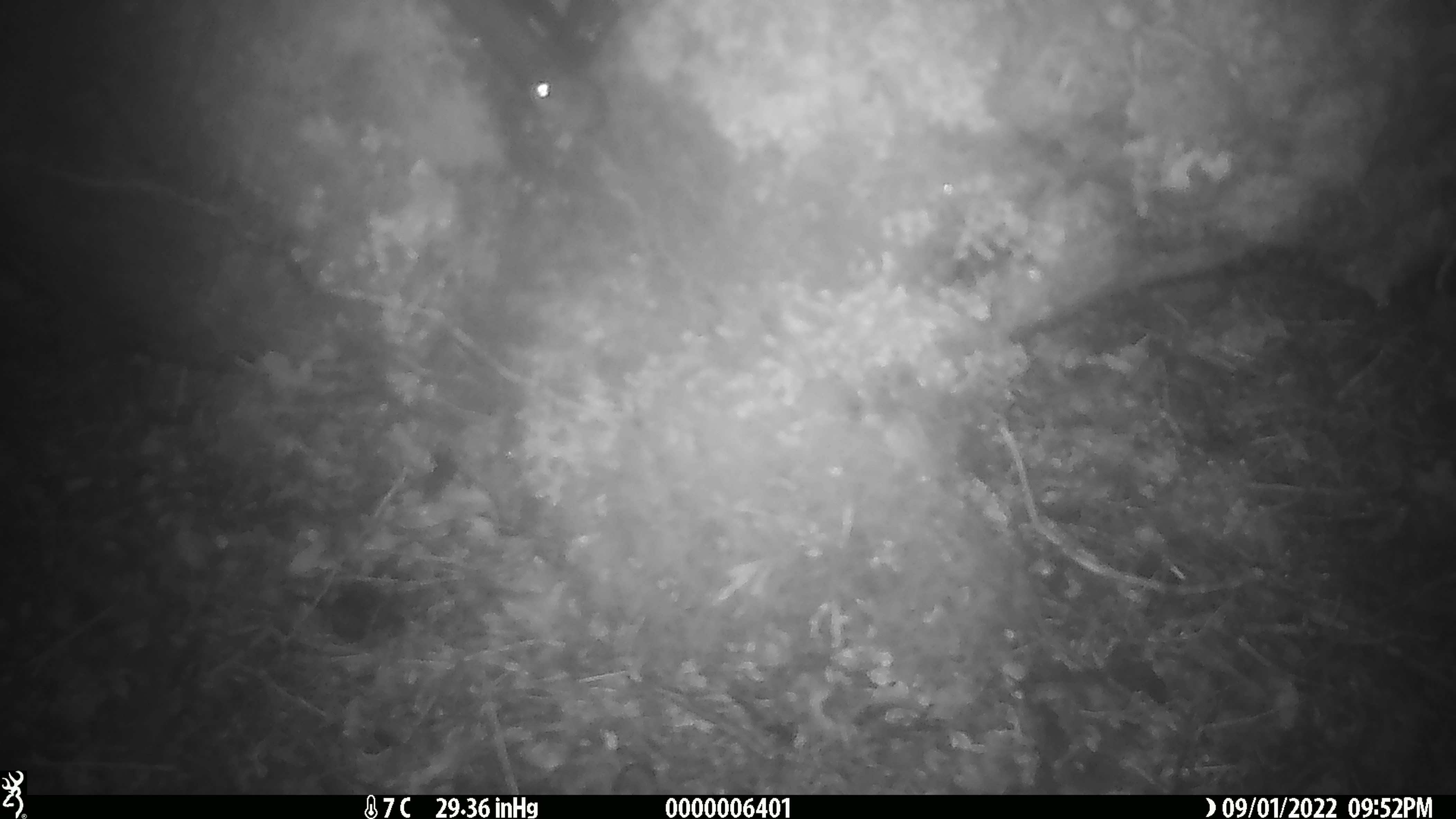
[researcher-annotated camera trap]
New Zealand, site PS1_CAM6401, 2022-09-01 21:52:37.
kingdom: Animalia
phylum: Chordata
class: Mammalia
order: Rodentia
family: Muridae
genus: Mus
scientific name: Mus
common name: mouse